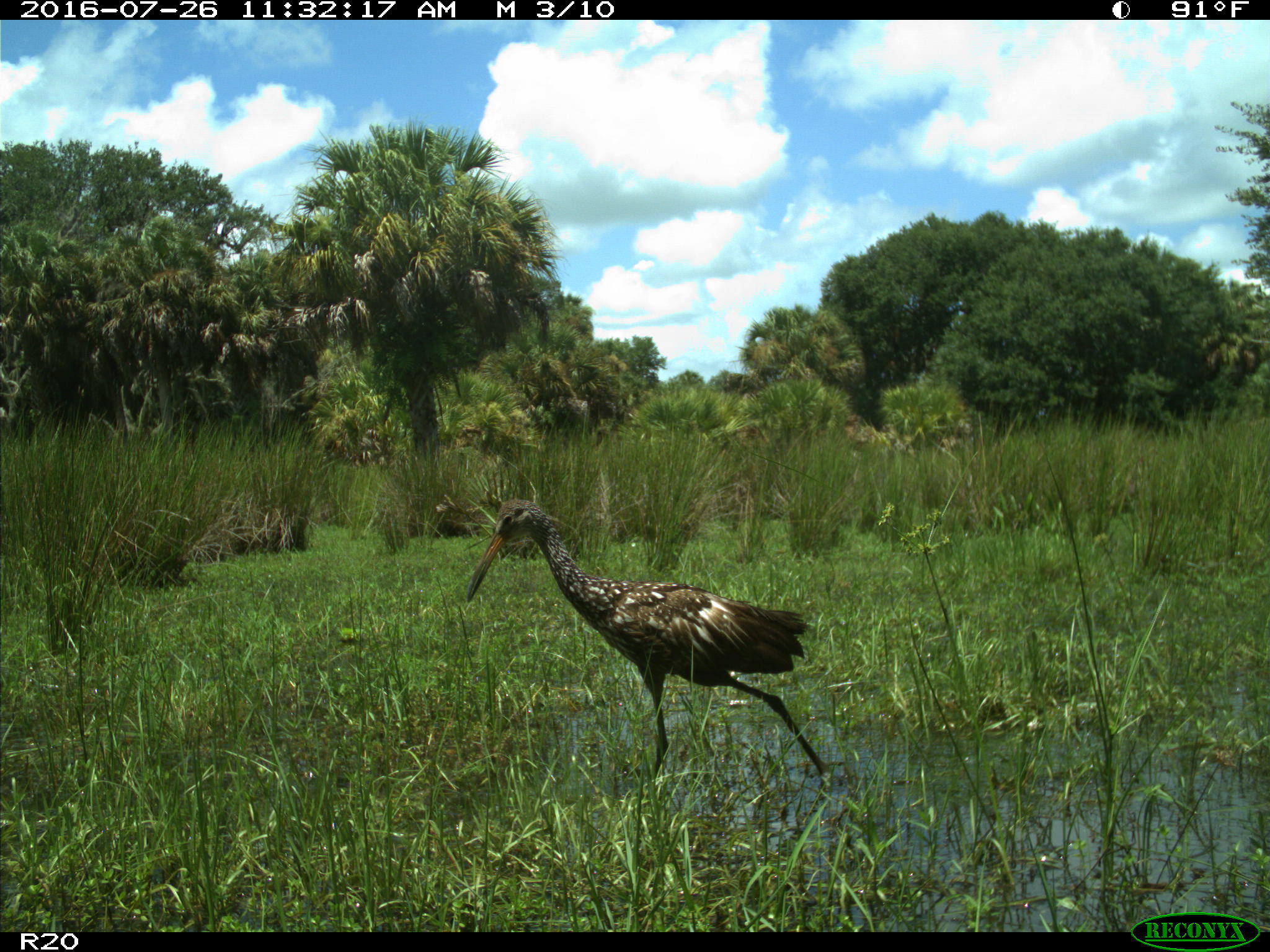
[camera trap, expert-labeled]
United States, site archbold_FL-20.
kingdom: Animalia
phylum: Chordata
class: Aves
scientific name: Aves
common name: birds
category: unidentified bird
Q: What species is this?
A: Unidentified bird (birds) (Aves).